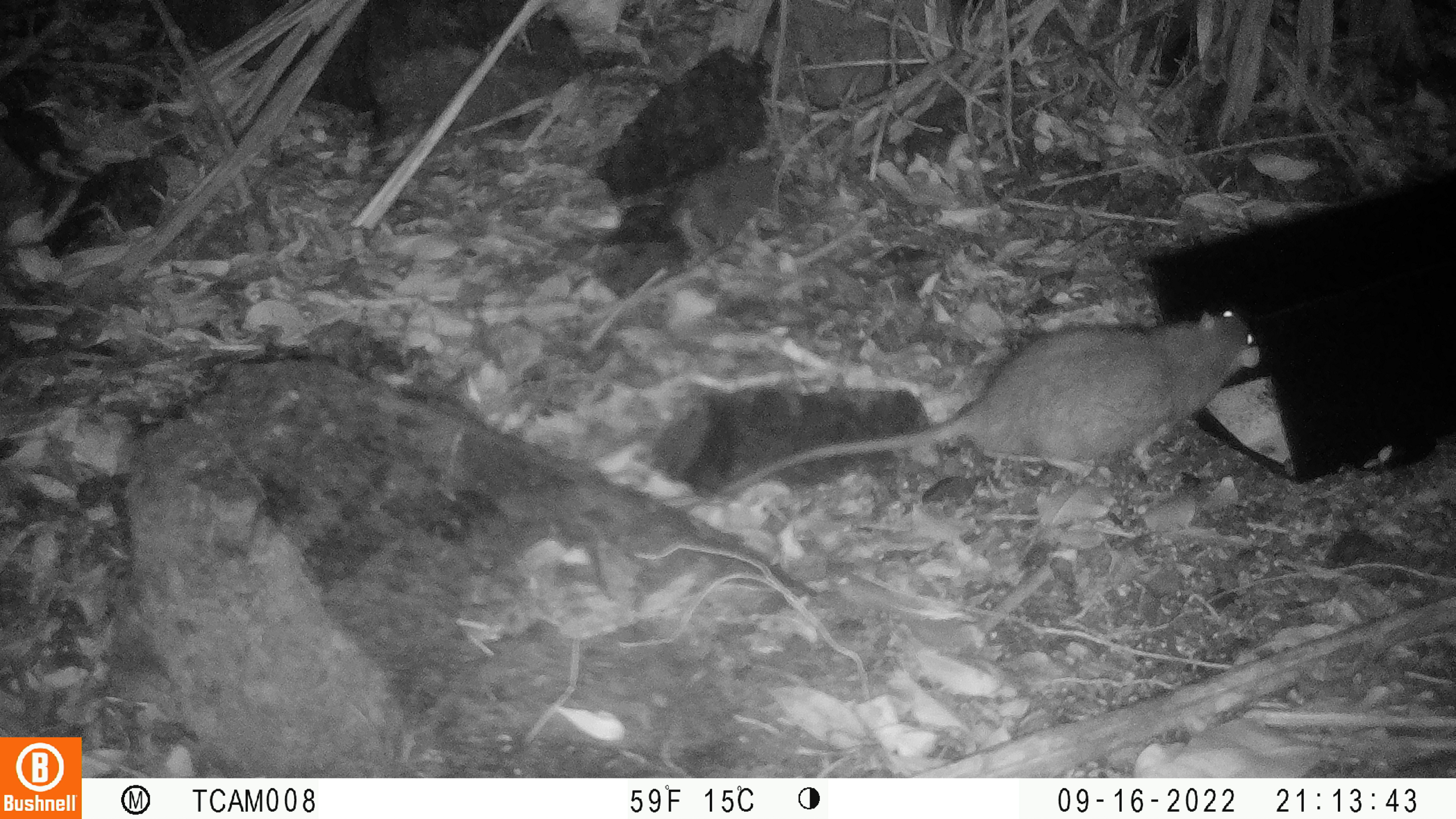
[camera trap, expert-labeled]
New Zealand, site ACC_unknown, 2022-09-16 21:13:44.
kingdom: Animalia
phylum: Chordata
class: Mammalia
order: Rodentia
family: Muridae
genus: Rattus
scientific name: Rattus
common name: rat